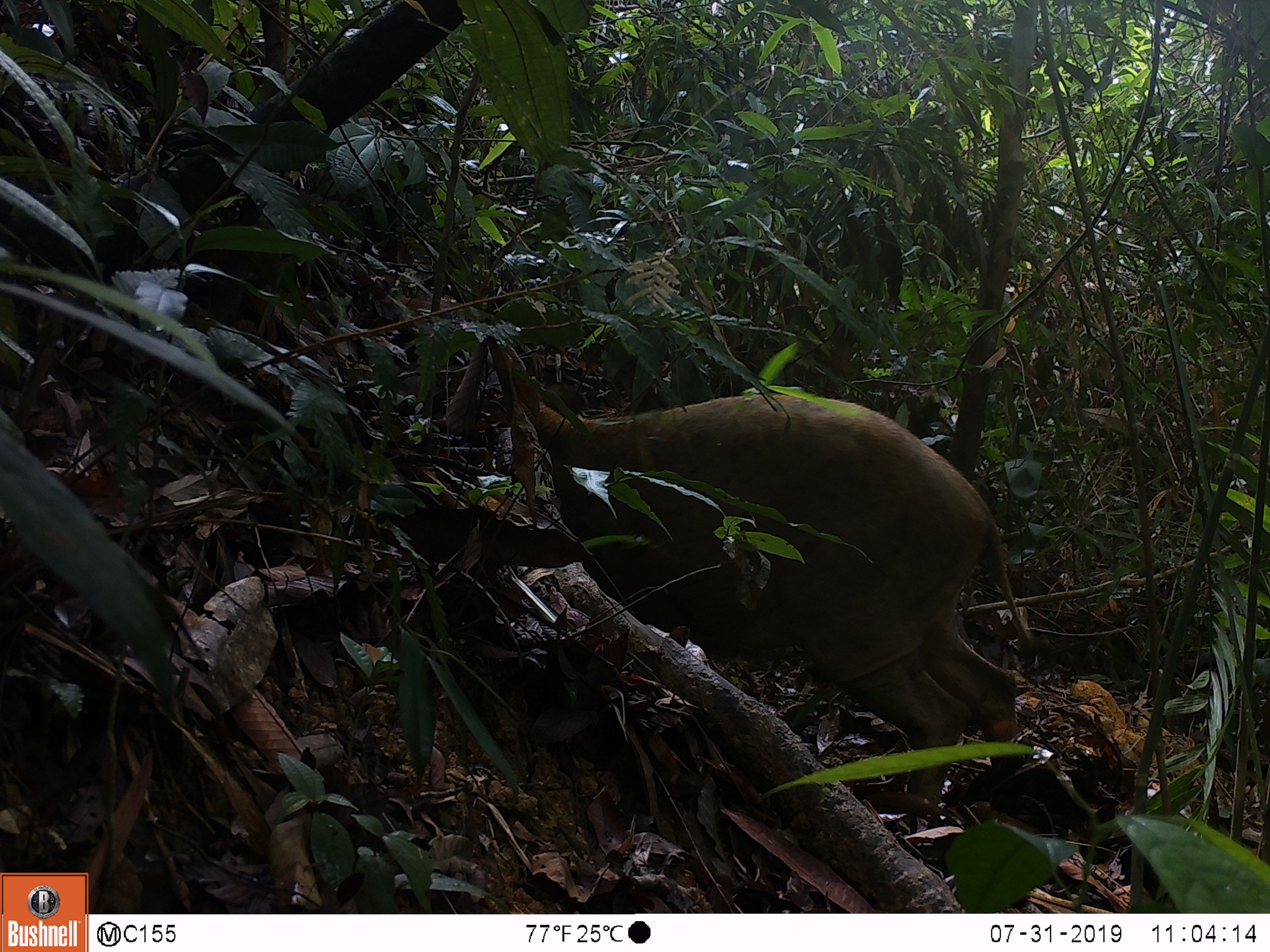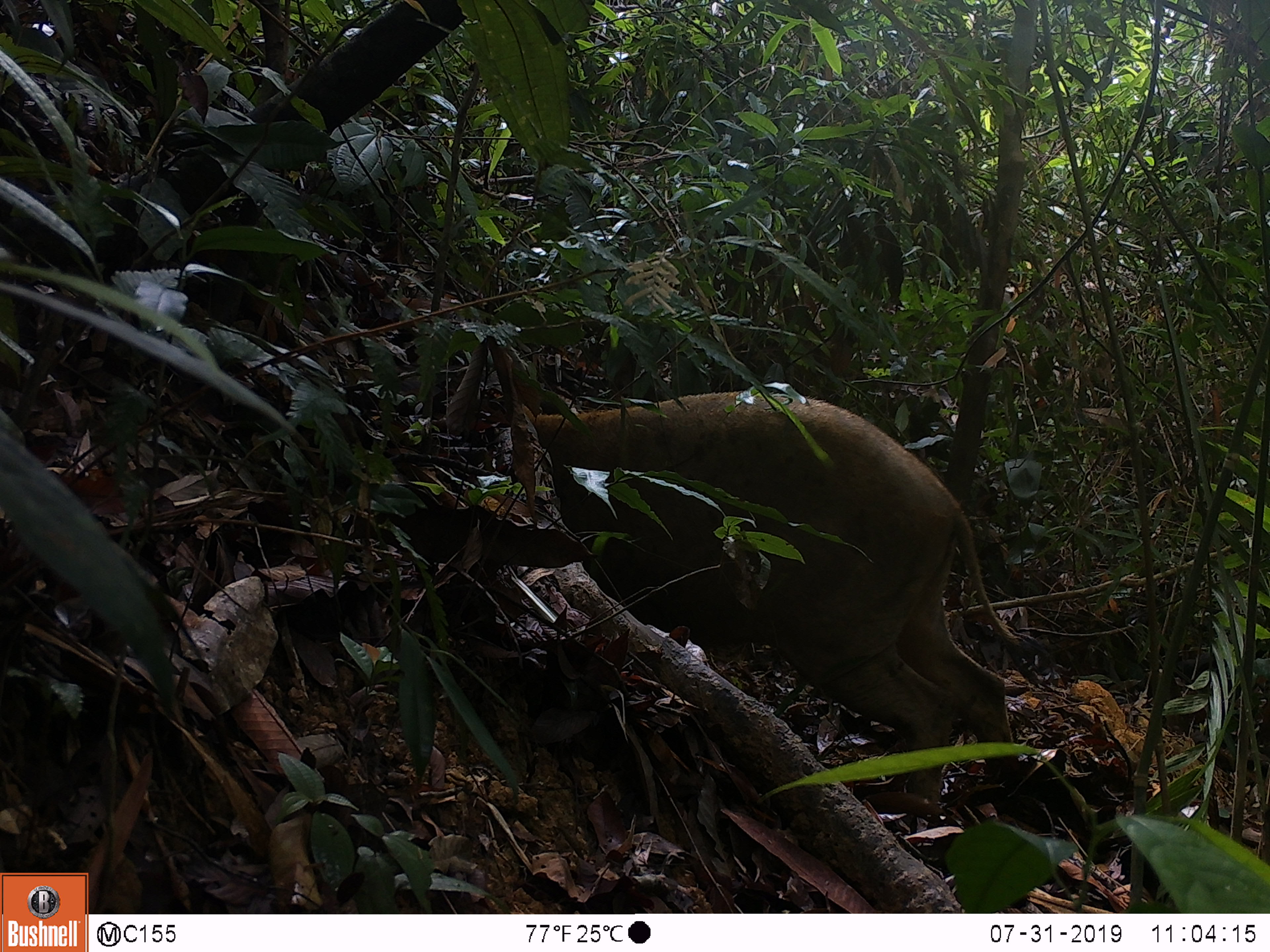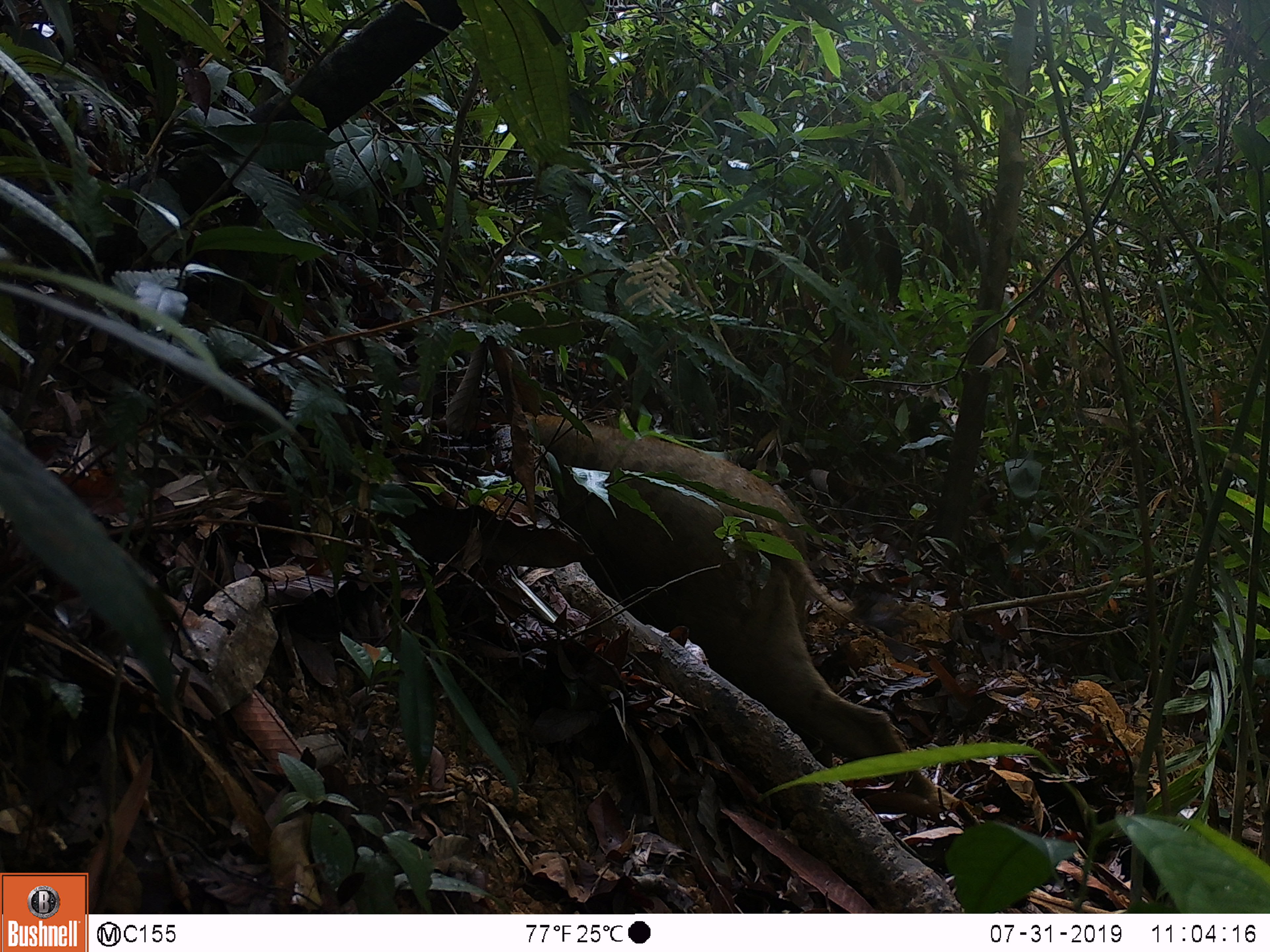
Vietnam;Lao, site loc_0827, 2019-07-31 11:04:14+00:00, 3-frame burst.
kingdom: Animalia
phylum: Chordata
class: Mammalia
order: Artiodactyla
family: Suidae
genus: Sus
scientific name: Sus scrofa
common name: eurasian wild pig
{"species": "eurasian wild pig (Sus scrofa)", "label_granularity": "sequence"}